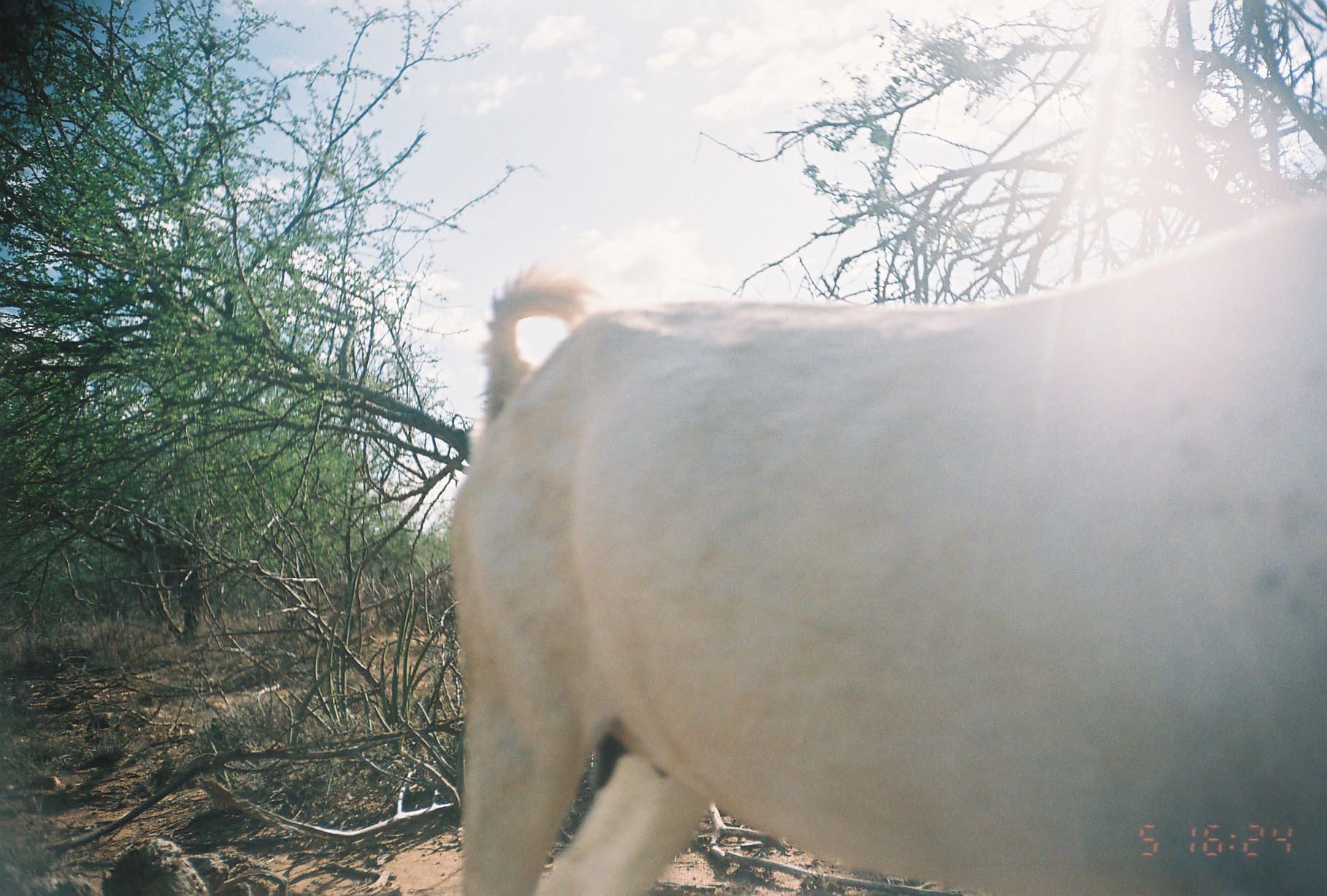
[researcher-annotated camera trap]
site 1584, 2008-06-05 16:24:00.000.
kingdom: Animalia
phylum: Chordata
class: Mammalia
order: Artiodactyla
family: Bovidae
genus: Capra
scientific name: Capra aegagrus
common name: wild goat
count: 1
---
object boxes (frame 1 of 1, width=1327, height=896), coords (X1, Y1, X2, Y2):
capra aegagrus: (443, 184, 1325, 894)